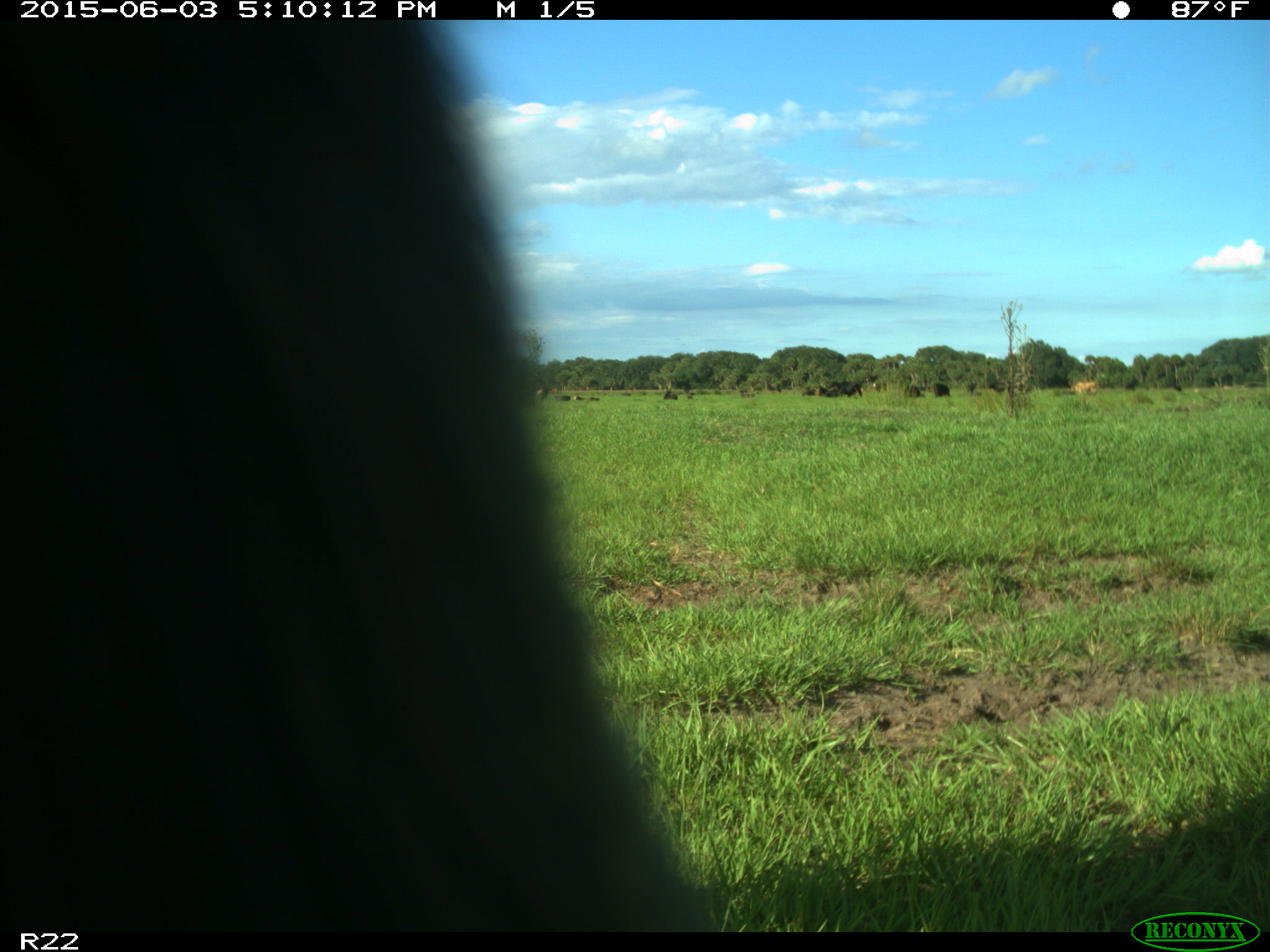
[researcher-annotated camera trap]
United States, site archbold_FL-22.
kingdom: Animalia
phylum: Chordata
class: Mammalia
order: Artiodactyla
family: Bovidae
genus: Bos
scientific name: Bos taurus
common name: domestic cow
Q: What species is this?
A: Bos taurus (domestic cow).